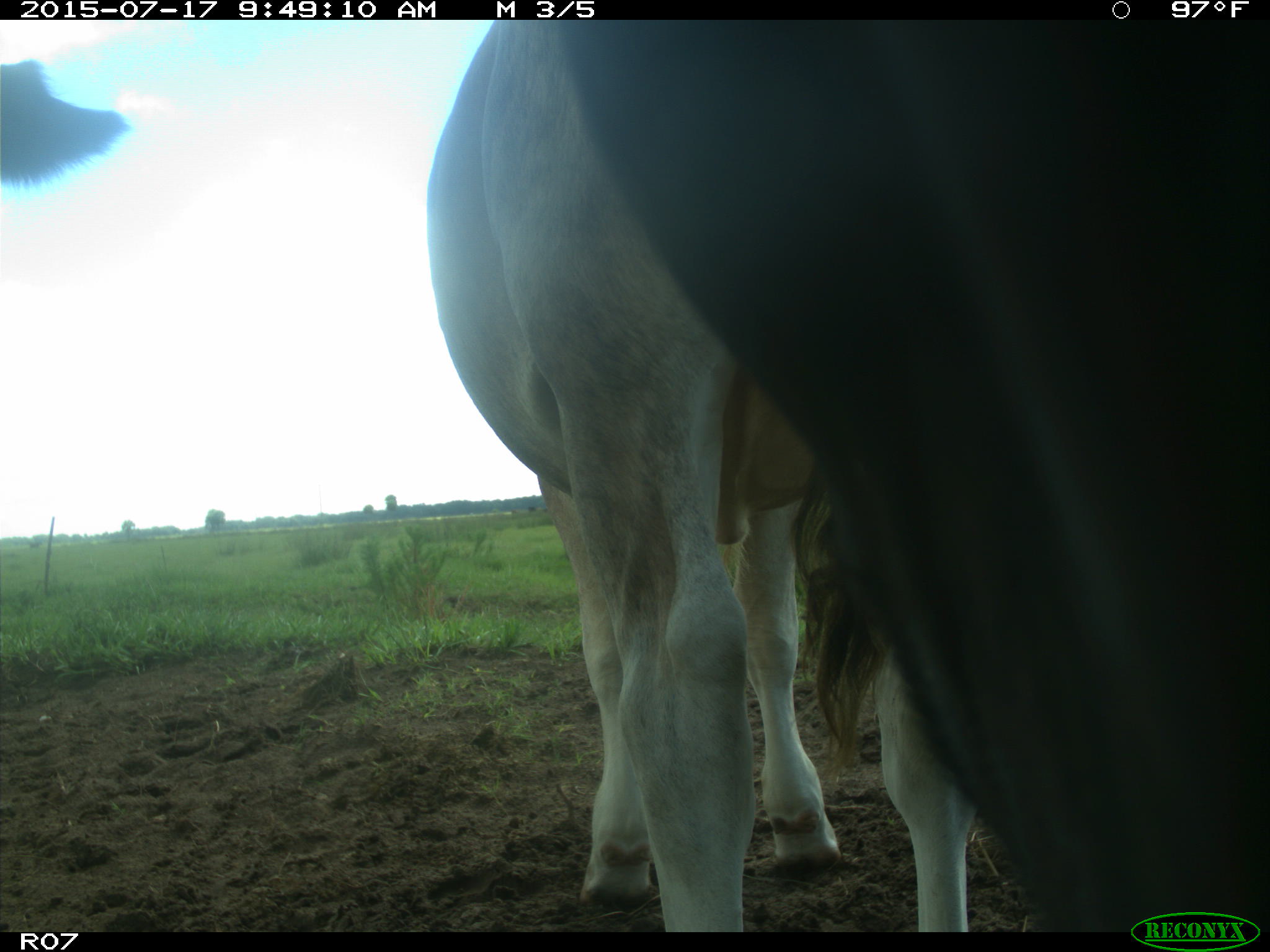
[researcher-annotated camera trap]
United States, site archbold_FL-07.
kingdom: Animalia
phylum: Chordata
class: Mammalia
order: Artiodactyla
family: Bovidae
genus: Bos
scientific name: Bos taurus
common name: domestic cow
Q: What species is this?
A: Bos taurus (domestic cow).